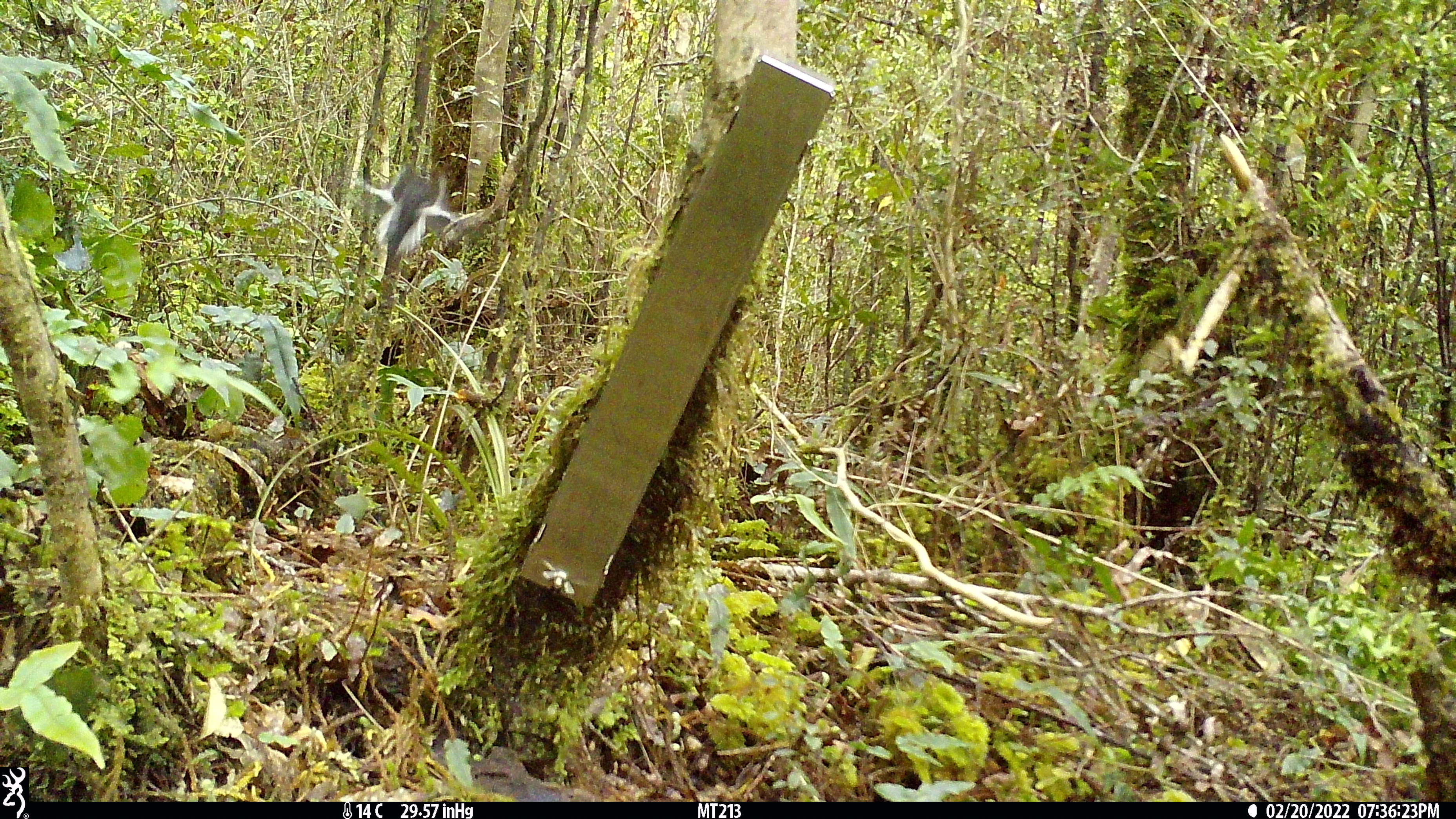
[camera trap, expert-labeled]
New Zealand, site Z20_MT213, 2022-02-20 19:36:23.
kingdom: Animalia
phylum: Chordata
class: Aves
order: Passeriformes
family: Petroicidae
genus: Petroica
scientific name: Petroica macrocephala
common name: tomtit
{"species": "tomtit (Petroica macrocephala)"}